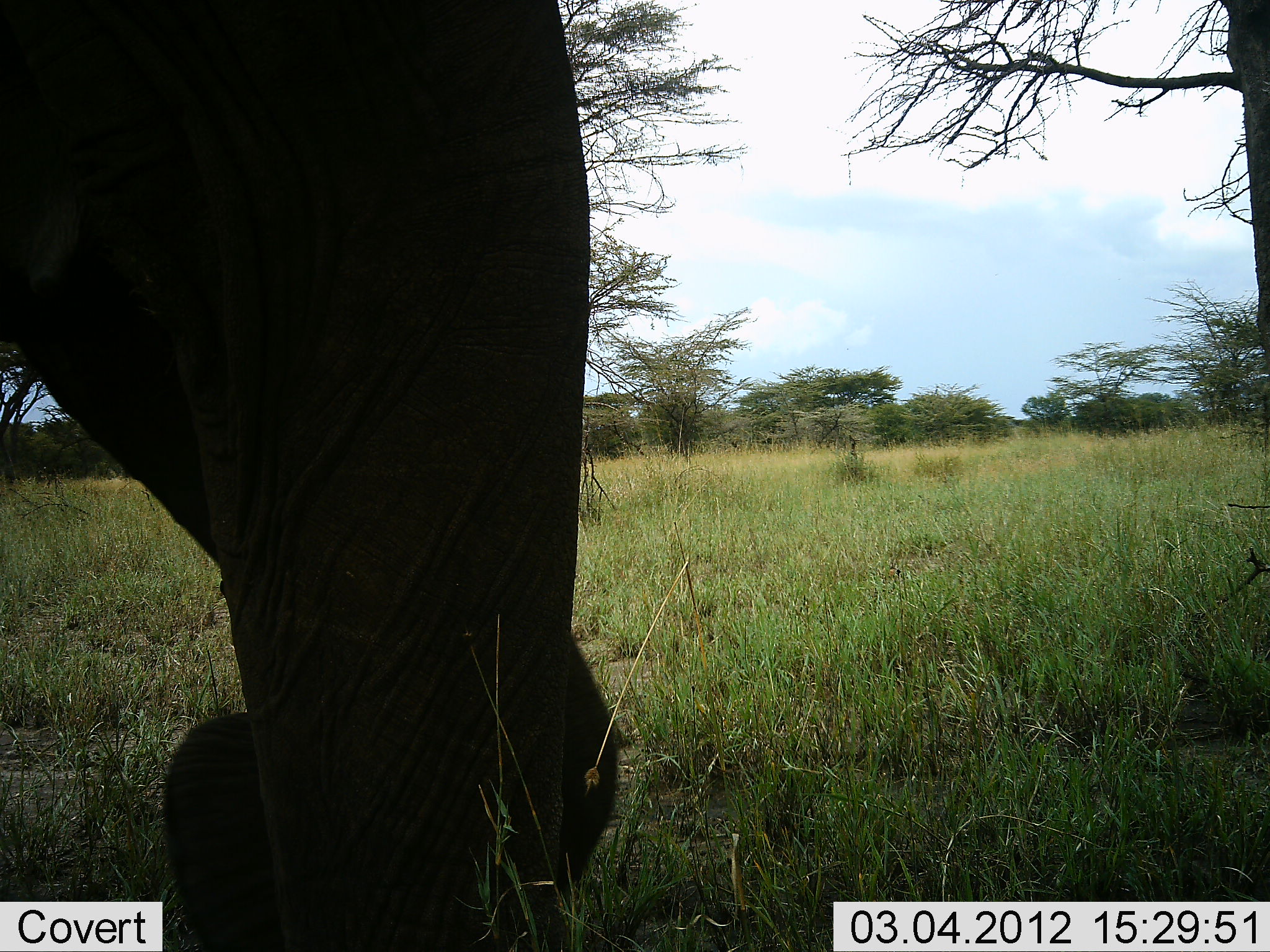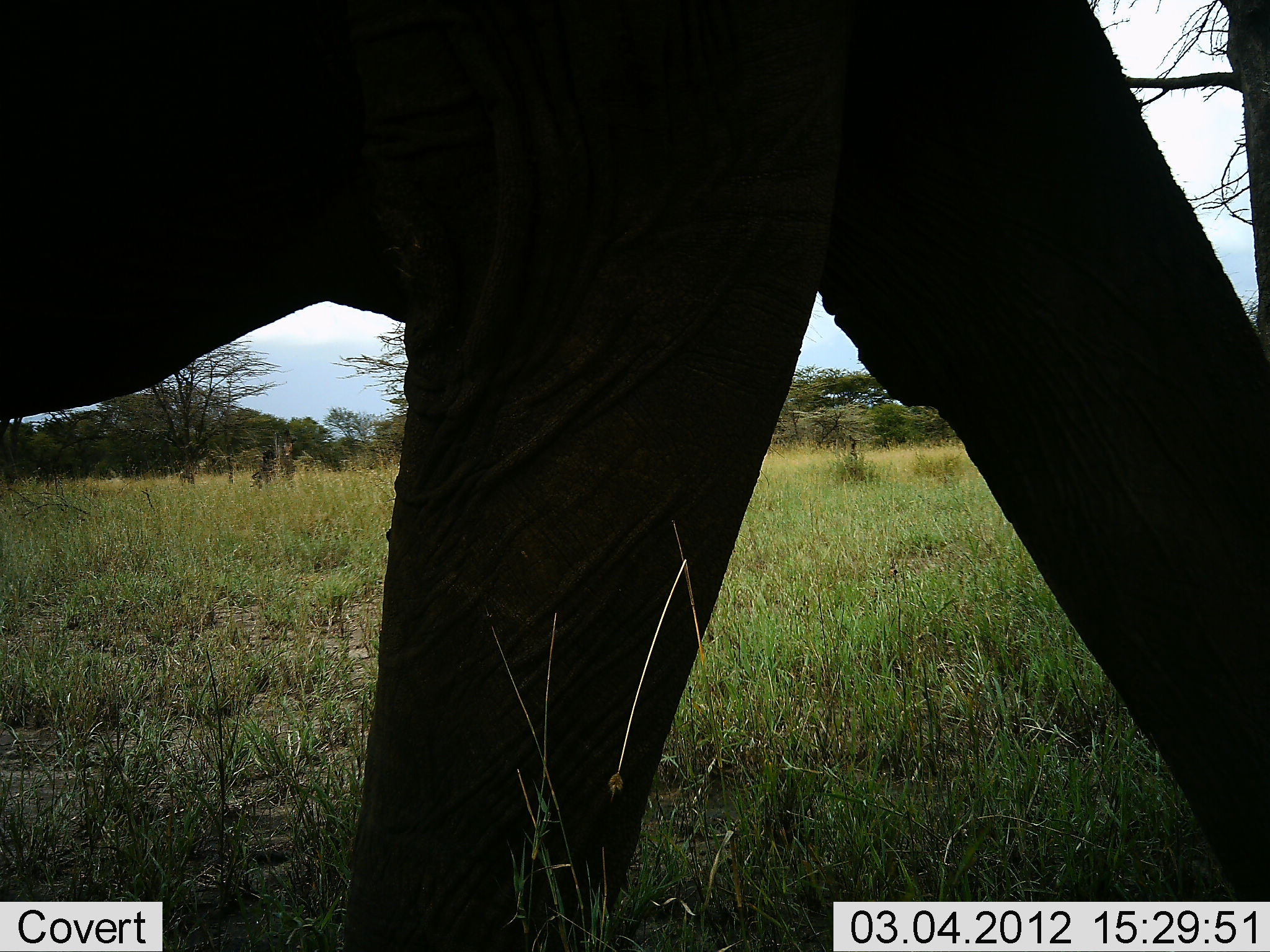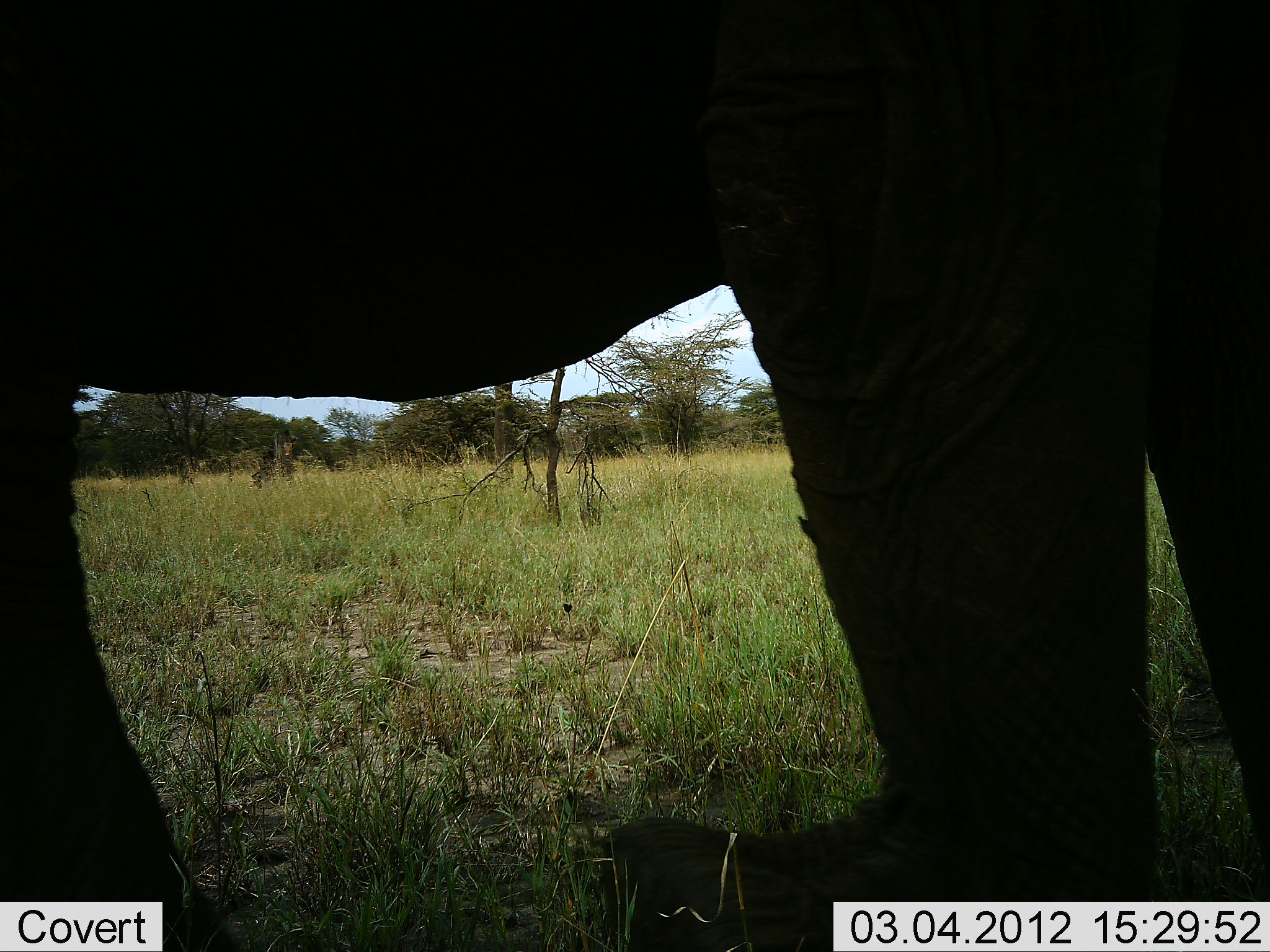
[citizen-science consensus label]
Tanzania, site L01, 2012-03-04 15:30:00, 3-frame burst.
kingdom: Animalia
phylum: Chordata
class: Mammalia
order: Proboscidea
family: Elephantidae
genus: Loxodonta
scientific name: Loxodonta africana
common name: african bush elephant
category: elephant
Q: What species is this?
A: Elephant (african bush elephant) (Loxodonta africana).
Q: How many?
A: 1.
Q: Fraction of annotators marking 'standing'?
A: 10%.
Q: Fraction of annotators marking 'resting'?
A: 0%.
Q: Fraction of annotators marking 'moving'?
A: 90%.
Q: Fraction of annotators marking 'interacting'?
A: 0%.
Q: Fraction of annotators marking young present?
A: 0%.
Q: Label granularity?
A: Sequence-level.